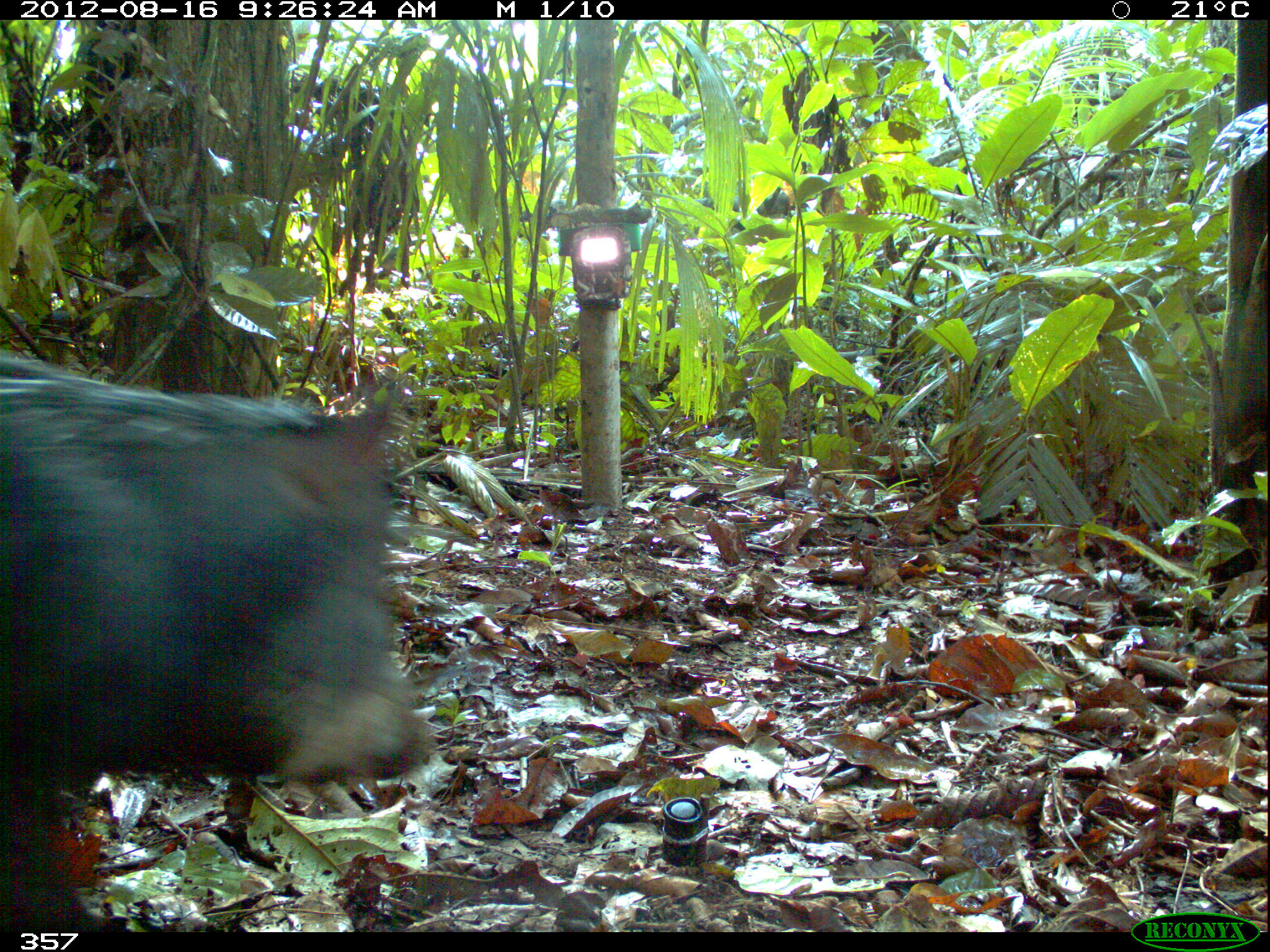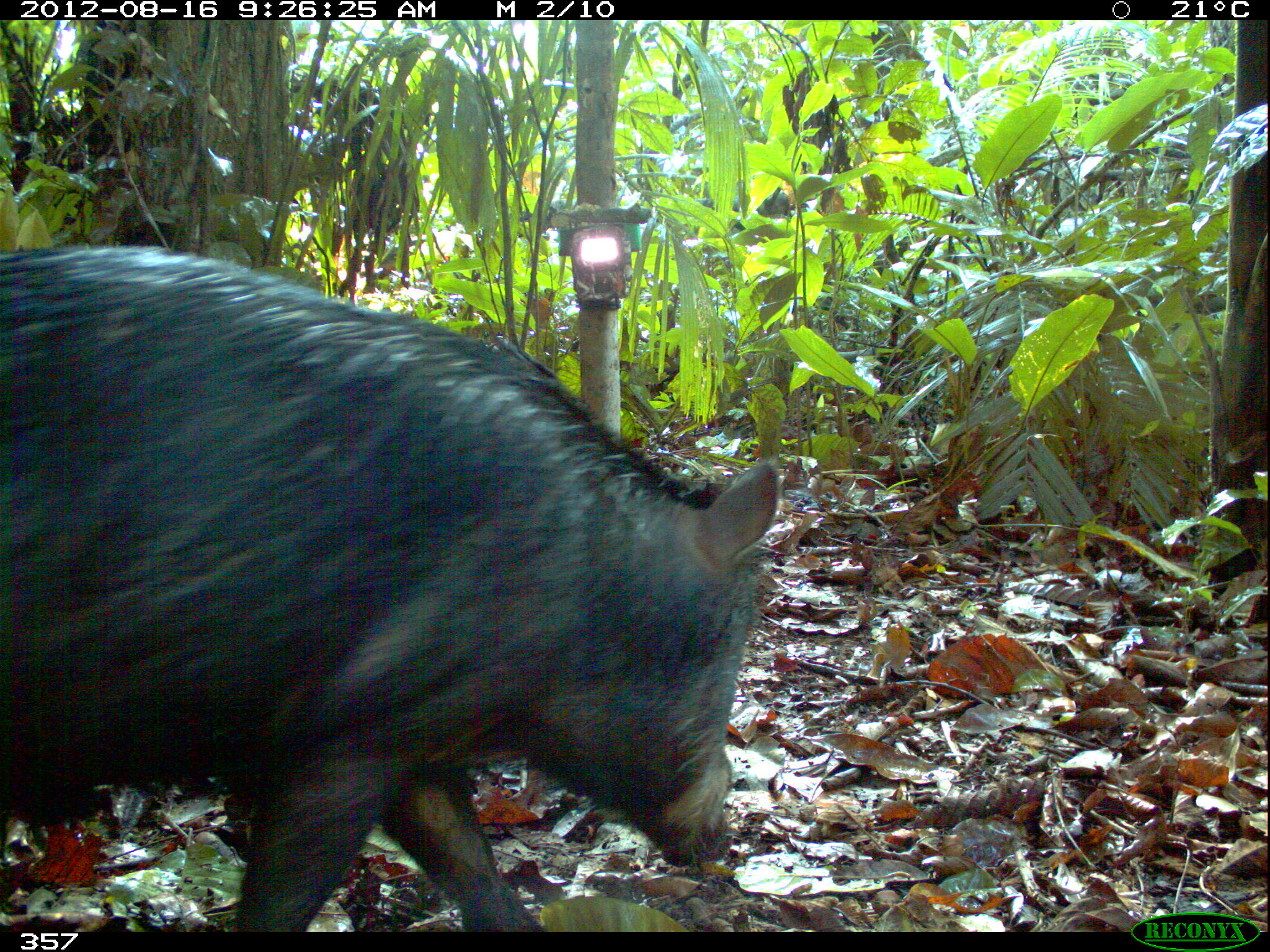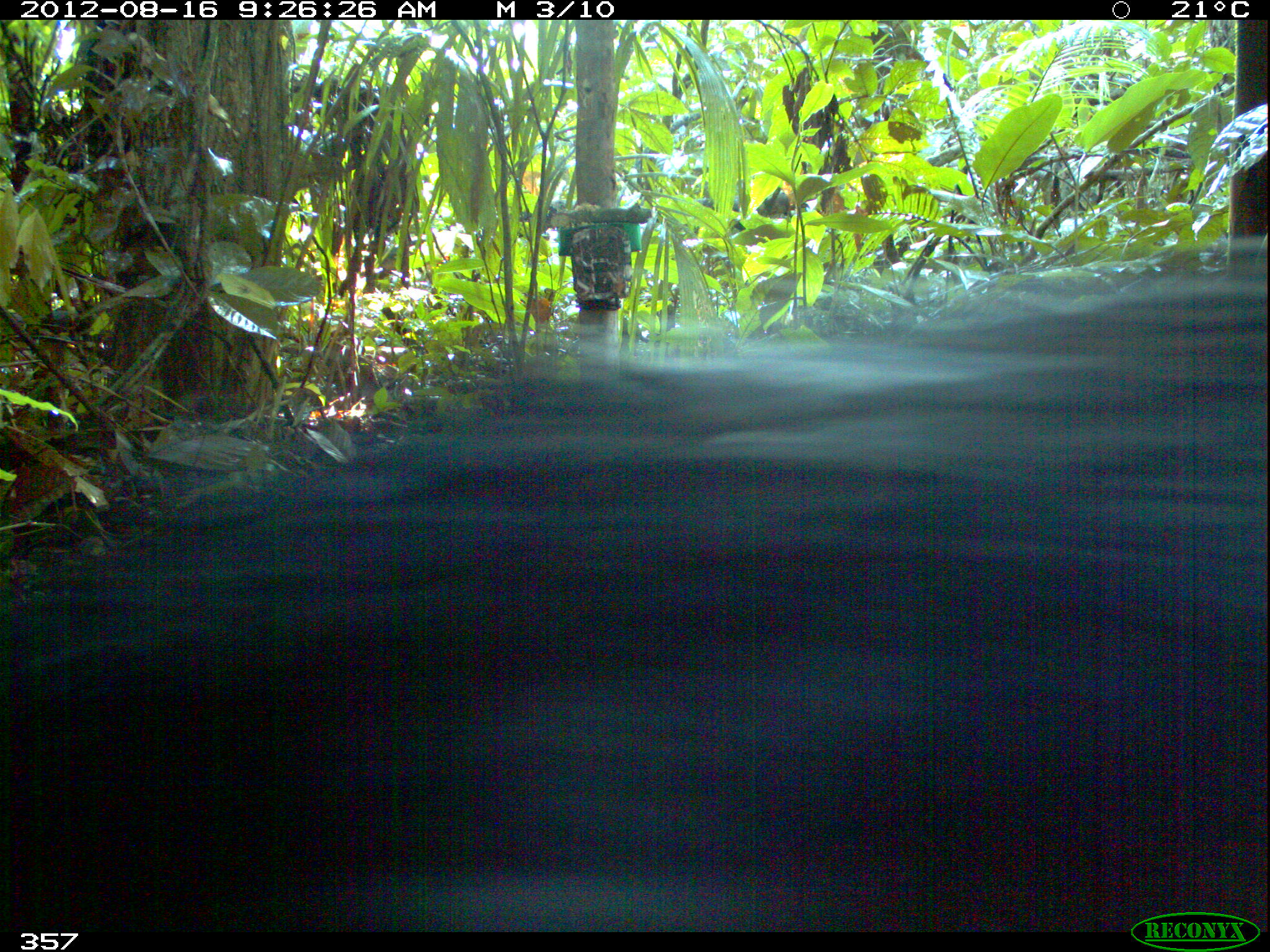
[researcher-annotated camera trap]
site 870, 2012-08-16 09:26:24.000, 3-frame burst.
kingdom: Animalia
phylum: Chordata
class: Mammalia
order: Artiodactyla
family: Tayassuidae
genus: Tayassu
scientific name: Tayassu pecari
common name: white-lipped peccary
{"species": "Tayassu pecari (white-lipped peccary)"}